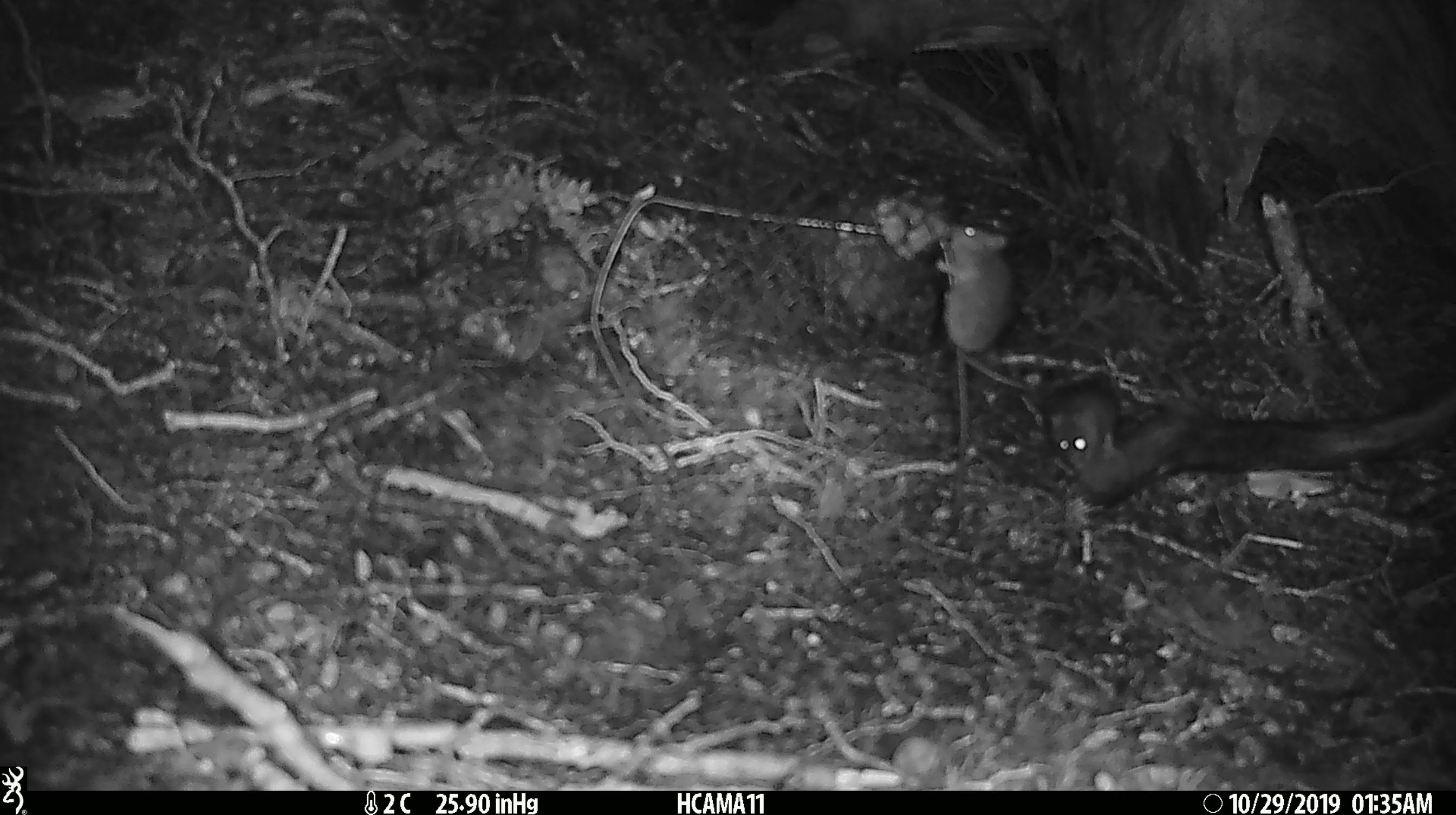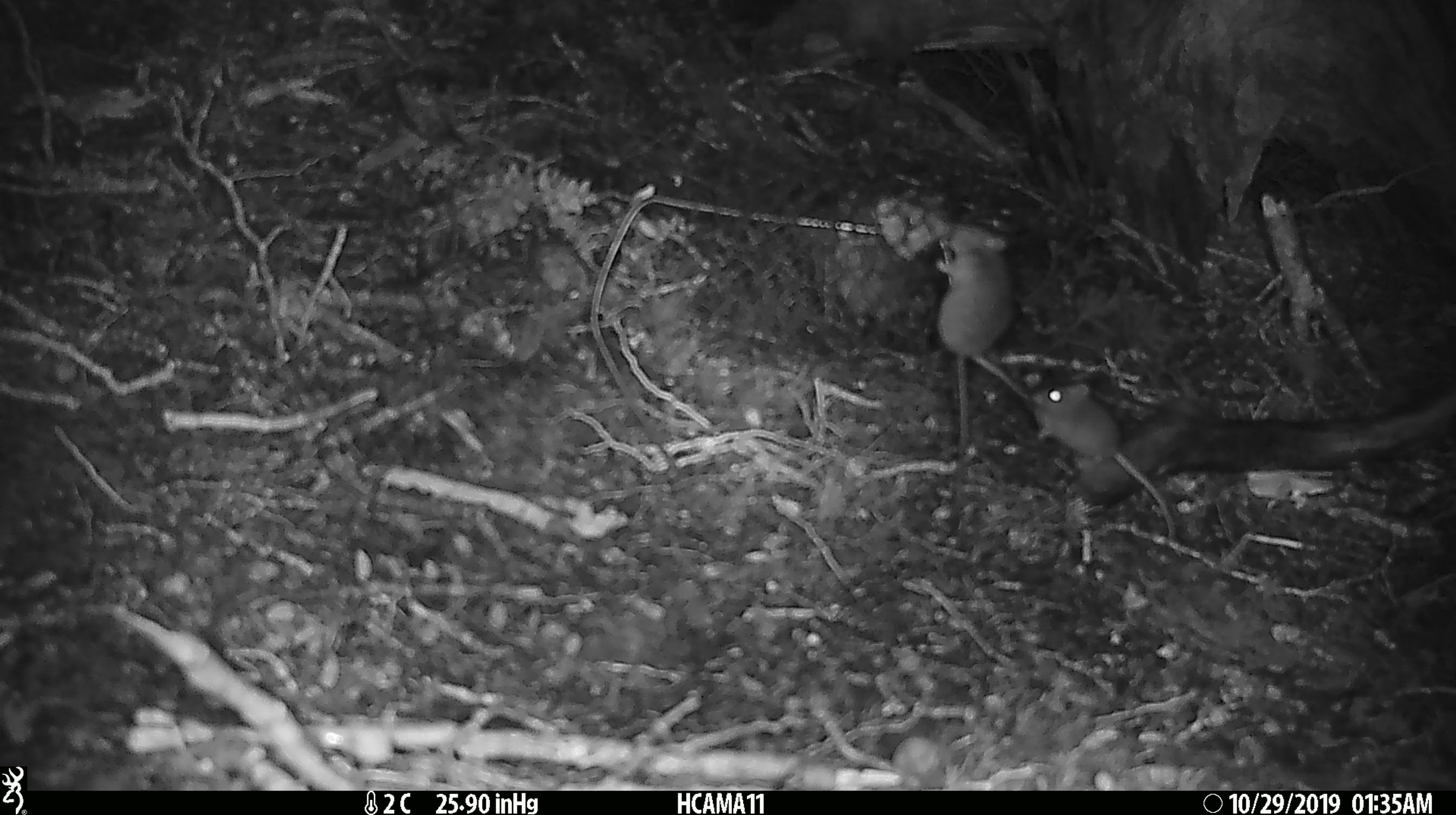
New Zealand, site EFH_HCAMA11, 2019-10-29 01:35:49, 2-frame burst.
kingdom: Animalia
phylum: Chordata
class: Mammalia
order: Rodentia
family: Muridae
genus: Mus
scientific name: Mus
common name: mouse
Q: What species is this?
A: Mouse (Mus).